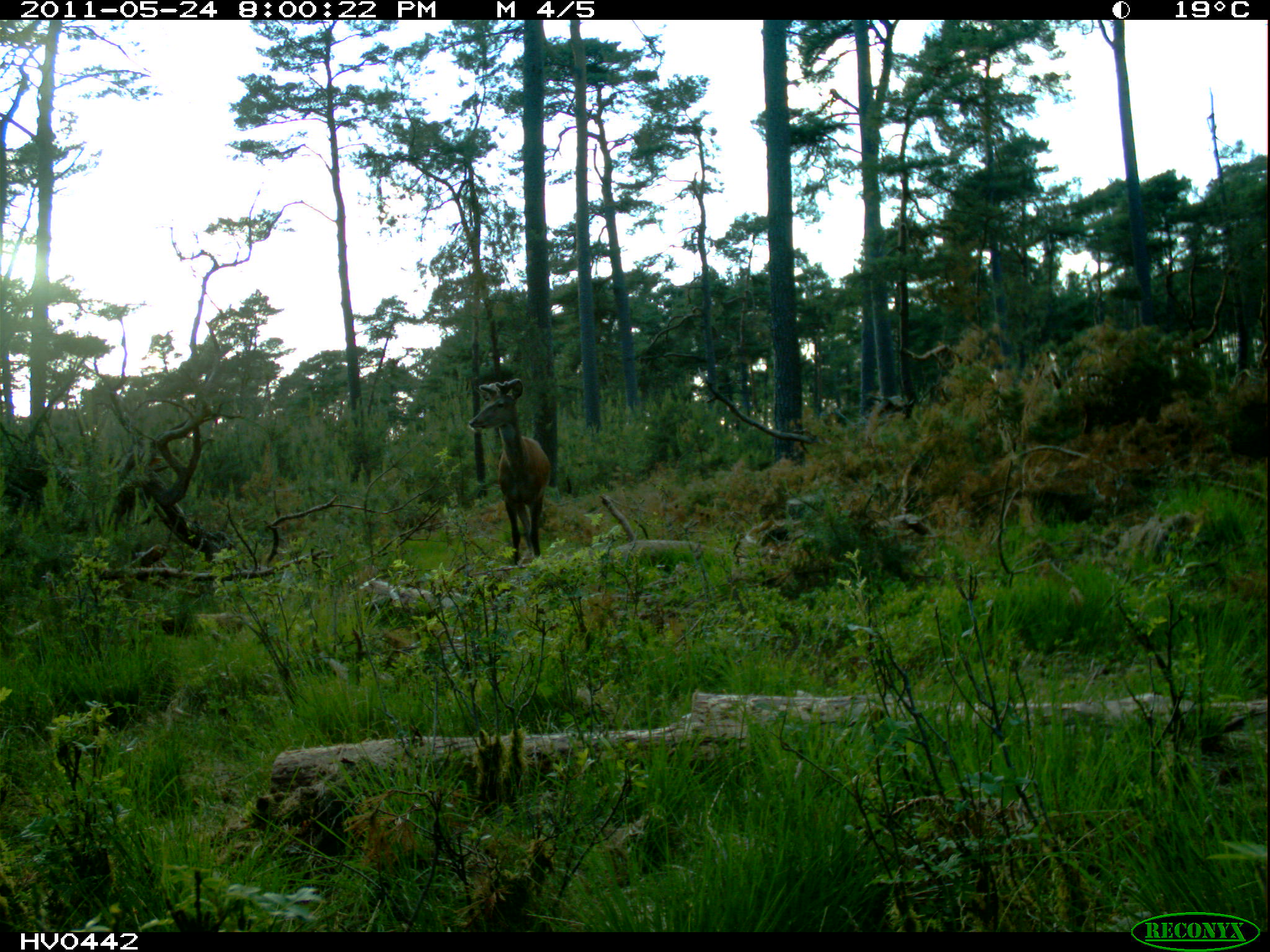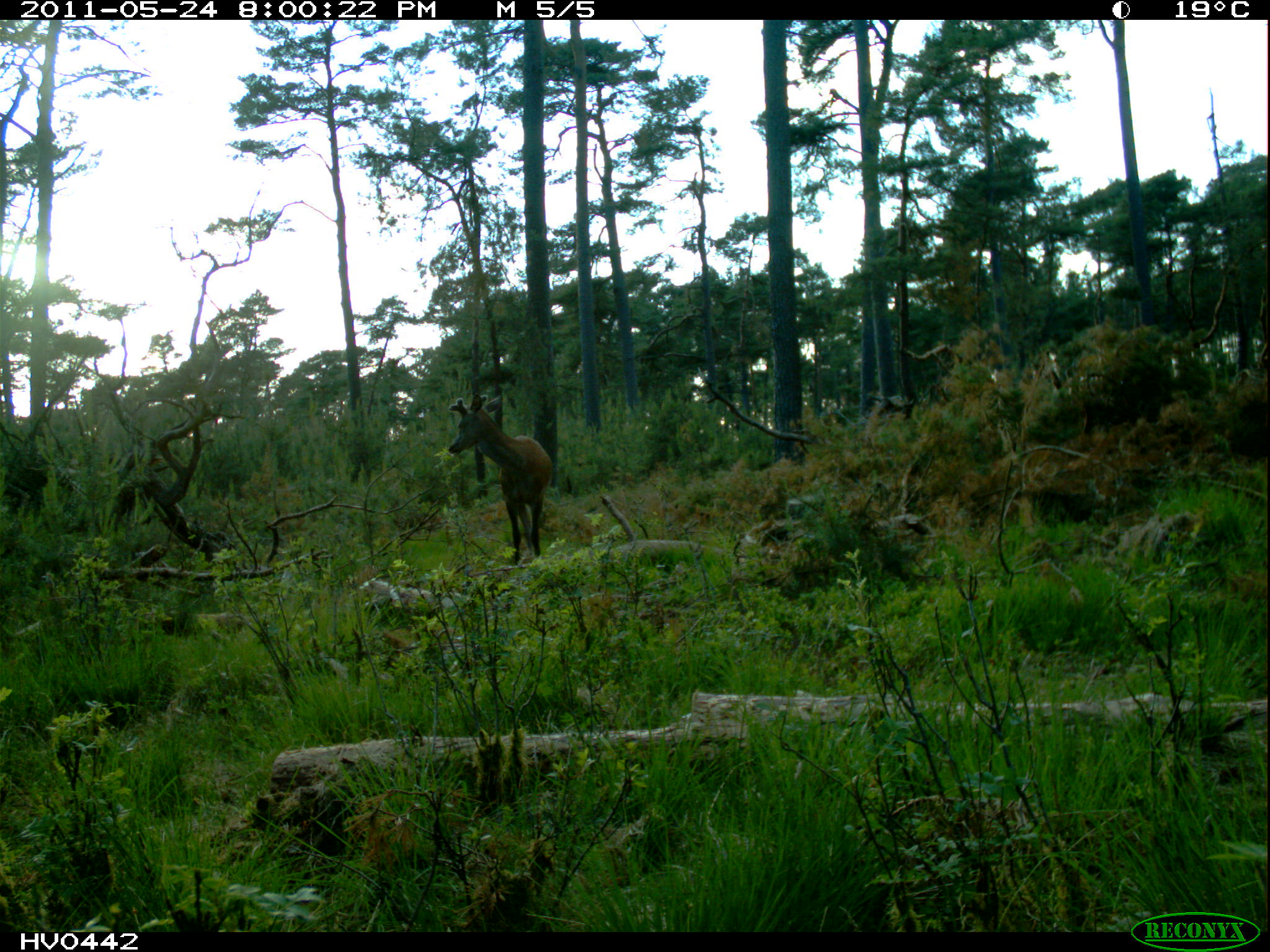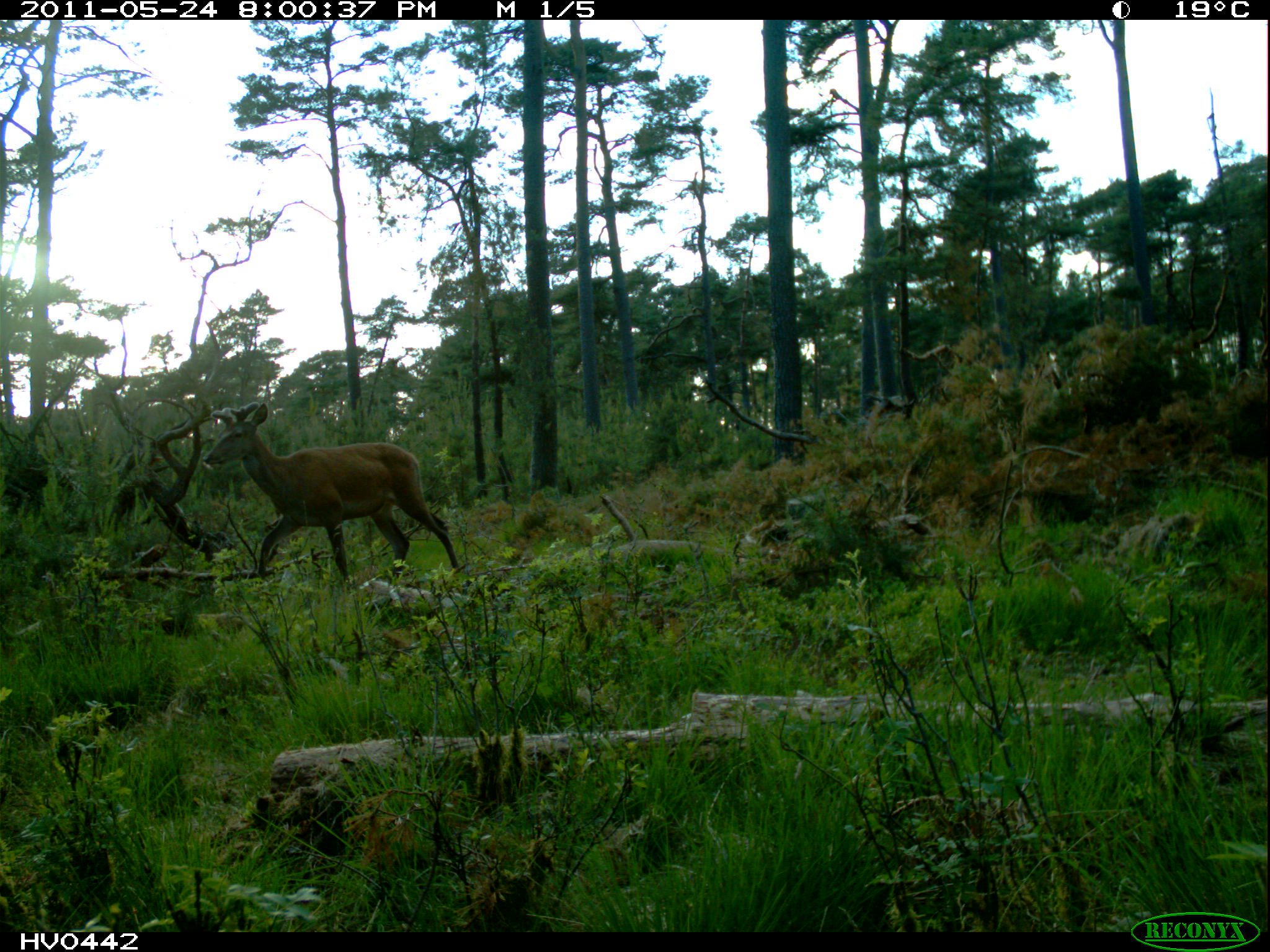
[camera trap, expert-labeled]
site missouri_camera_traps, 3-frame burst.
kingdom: Animalia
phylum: Chordata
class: Mammalia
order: Artiodactyla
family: Cervidae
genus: Cervus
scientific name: Cervus elaphus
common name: red deer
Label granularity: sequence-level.